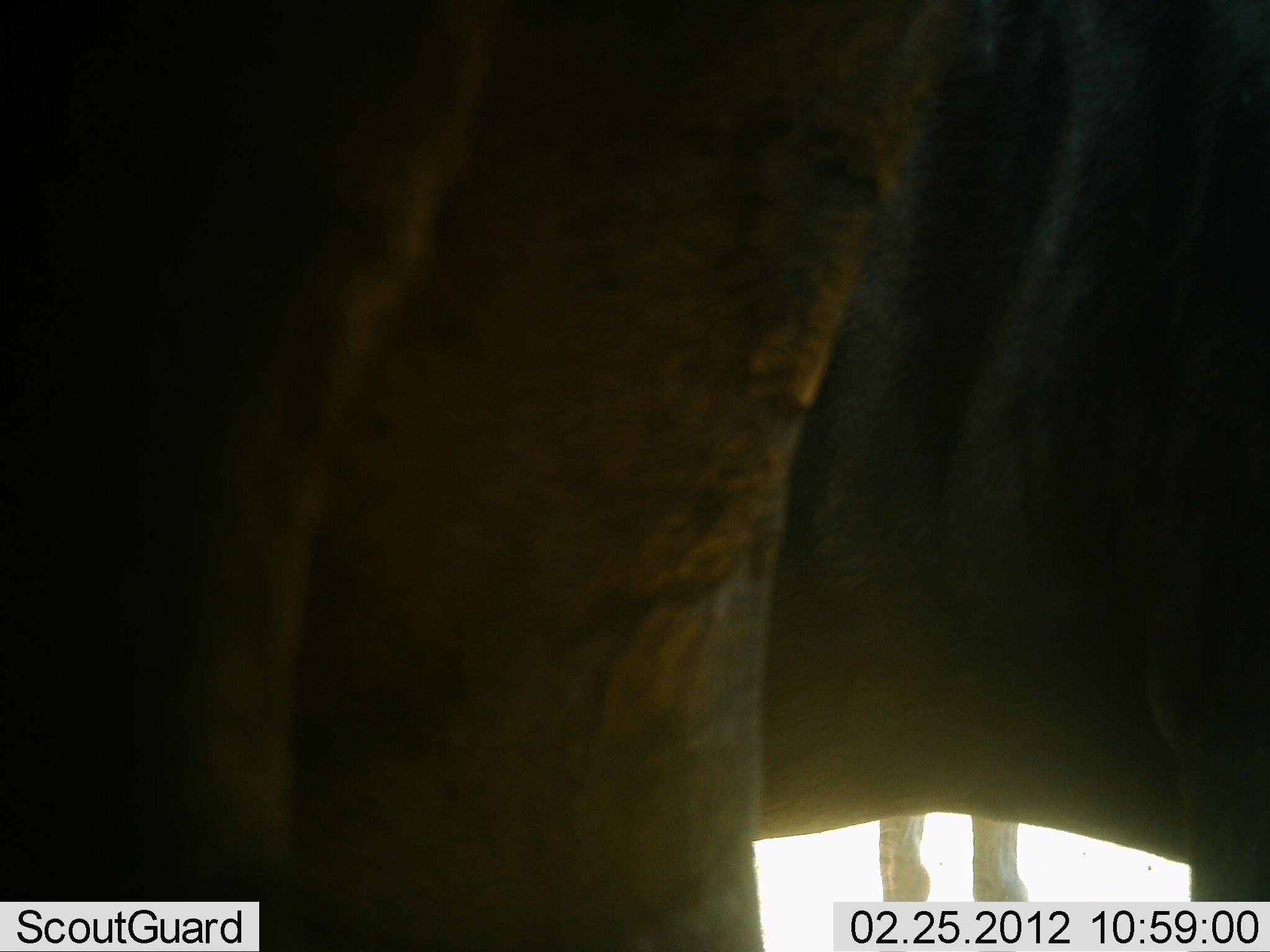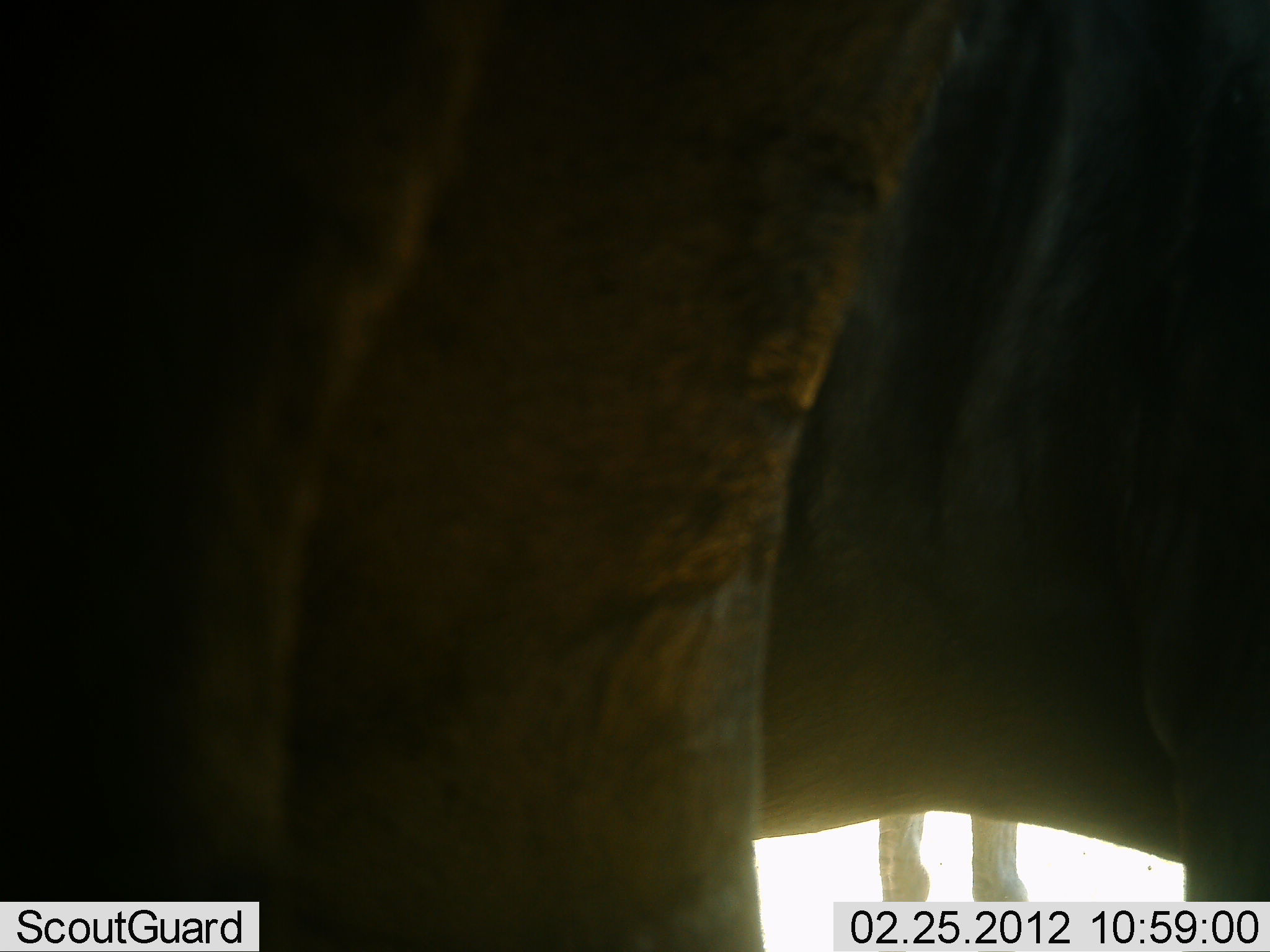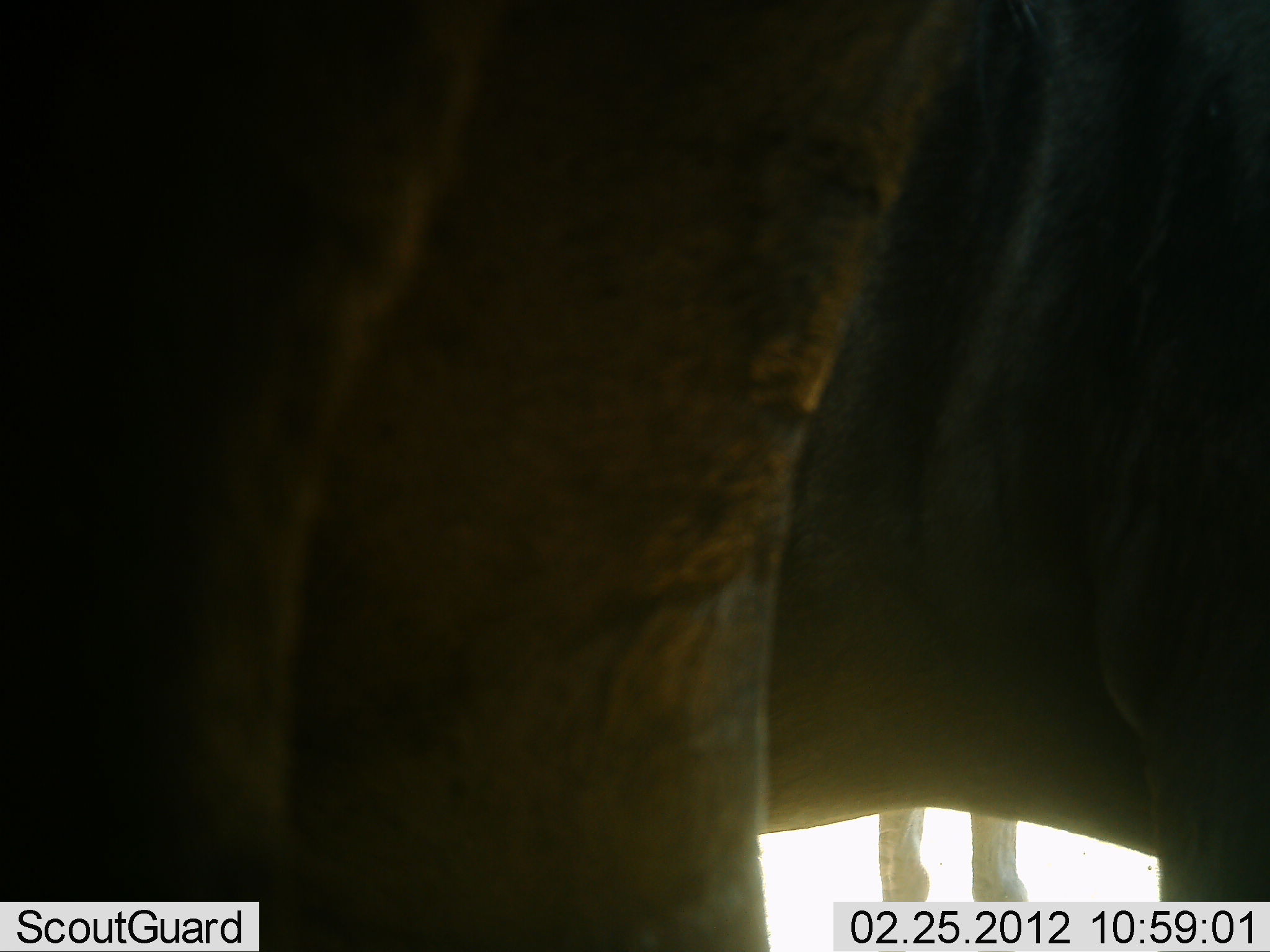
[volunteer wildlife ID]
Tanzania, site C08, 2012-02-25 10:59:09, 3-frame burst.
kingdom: Animalia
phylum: Chordata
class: Mammalia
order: Artiodactyla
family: Bovidae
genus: Connochaetes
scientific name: Connochaetes taurinus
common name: blue wildebeest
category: wildebeest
Wildebeest (blue wildebeest) (Connochaetes taurinus), count 3. Behavior (volunteer vote fractions): standing 96%, resting 0%, moving 0%, interacting 0%. Young present (vote fraction): 0%. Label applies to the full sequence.